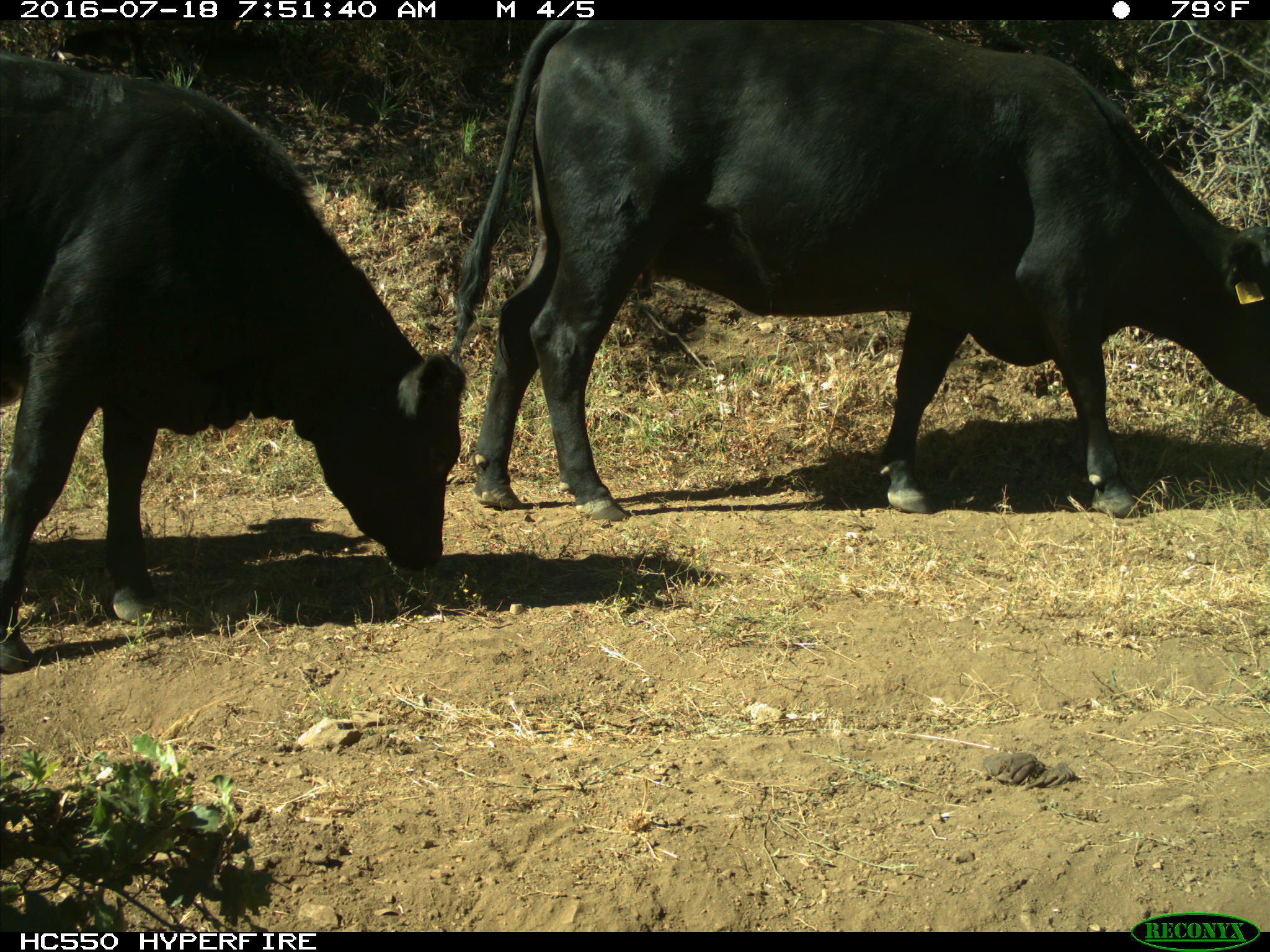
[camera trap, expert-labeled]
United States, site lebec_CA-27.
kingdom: Animalia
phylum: Chordata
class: Mammalia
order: Artiodactyla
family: Bovidae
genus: Bos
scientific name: Bos taurus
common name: domestic cow